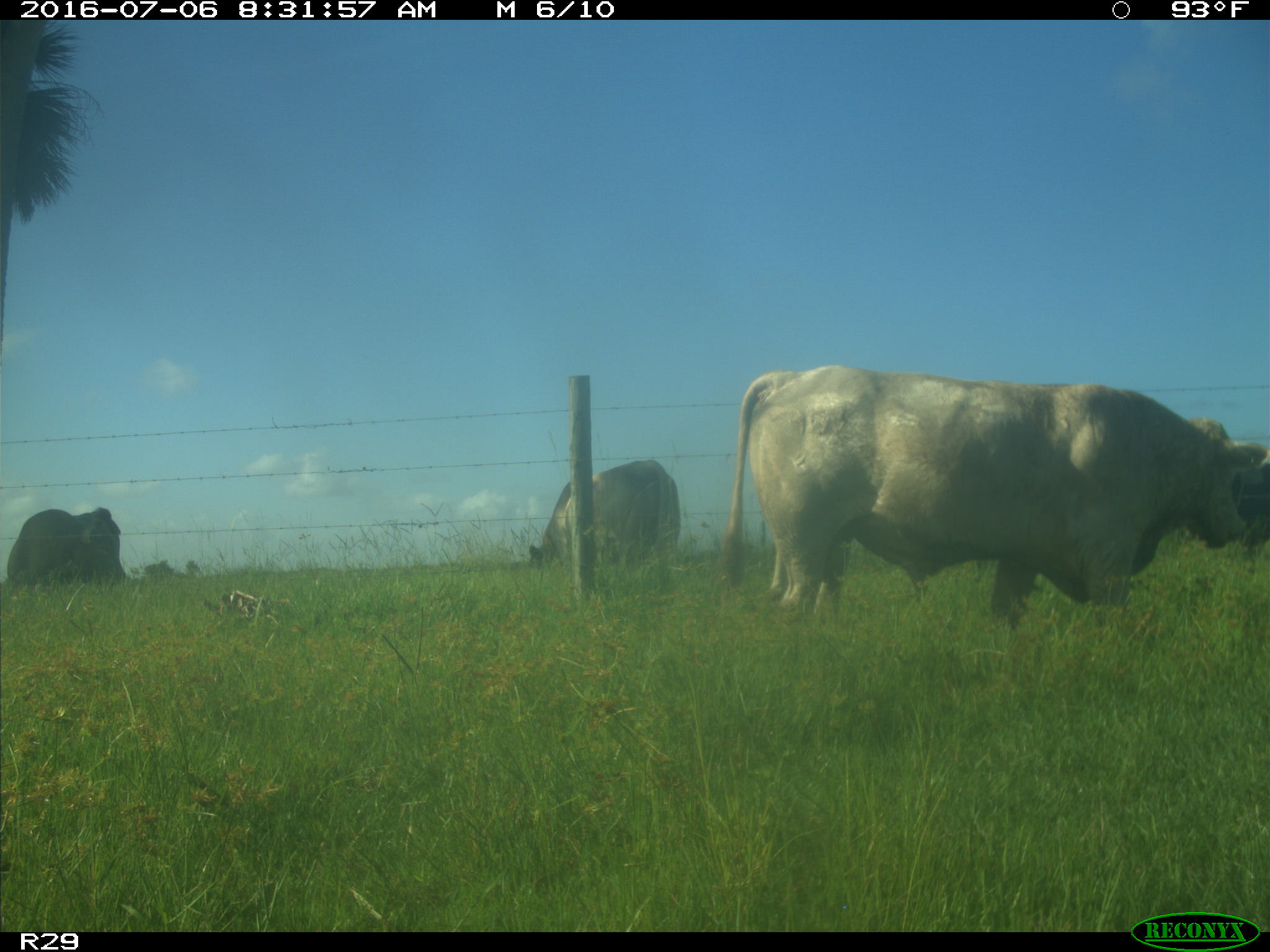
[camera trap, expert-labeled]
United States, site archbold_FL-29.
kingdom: Animalia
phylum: Chordata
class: Mammalia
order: Artiodactyla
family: Bovidae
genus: Bos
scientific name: Bos taurus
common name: domestic cow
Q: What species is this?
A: Bos taurus (domestic cow).